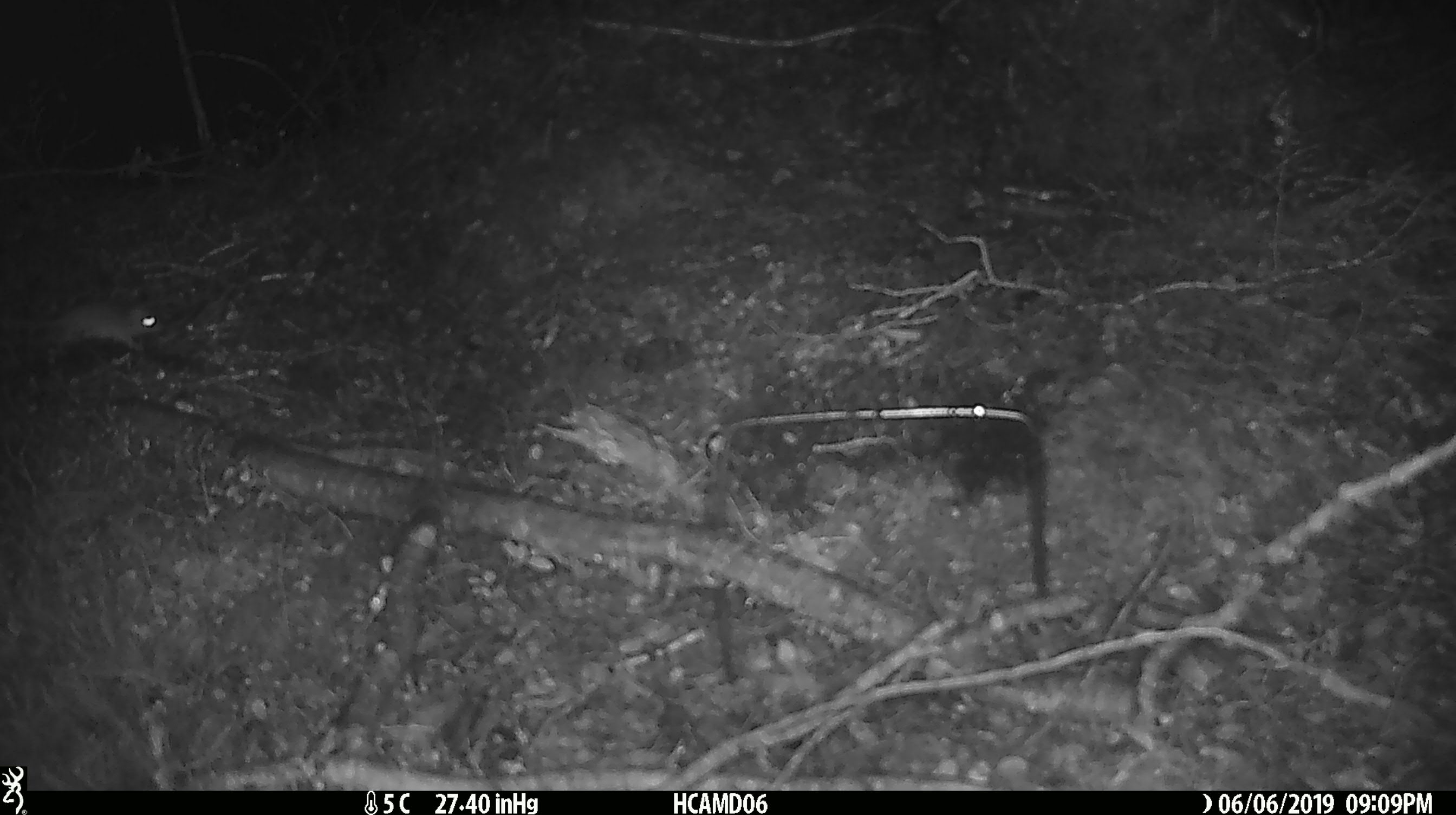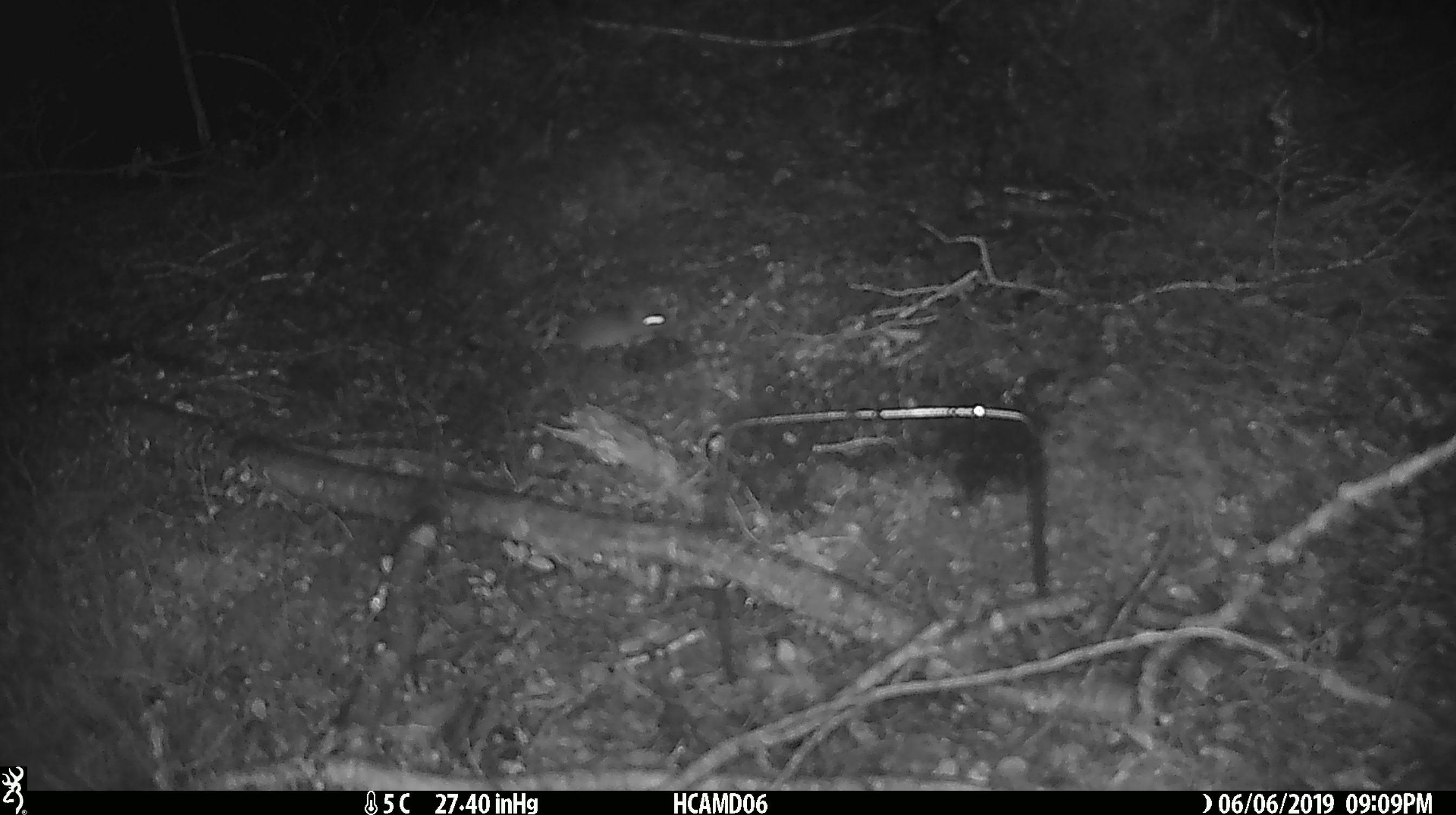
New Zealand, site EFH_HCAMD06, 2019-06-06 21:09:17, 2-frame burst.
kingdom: Animalia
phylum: Chordata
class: Mammalia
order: Rodentia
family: Muridae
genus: Mus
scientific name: Mus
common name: mouse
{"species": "mouse (Mus)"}